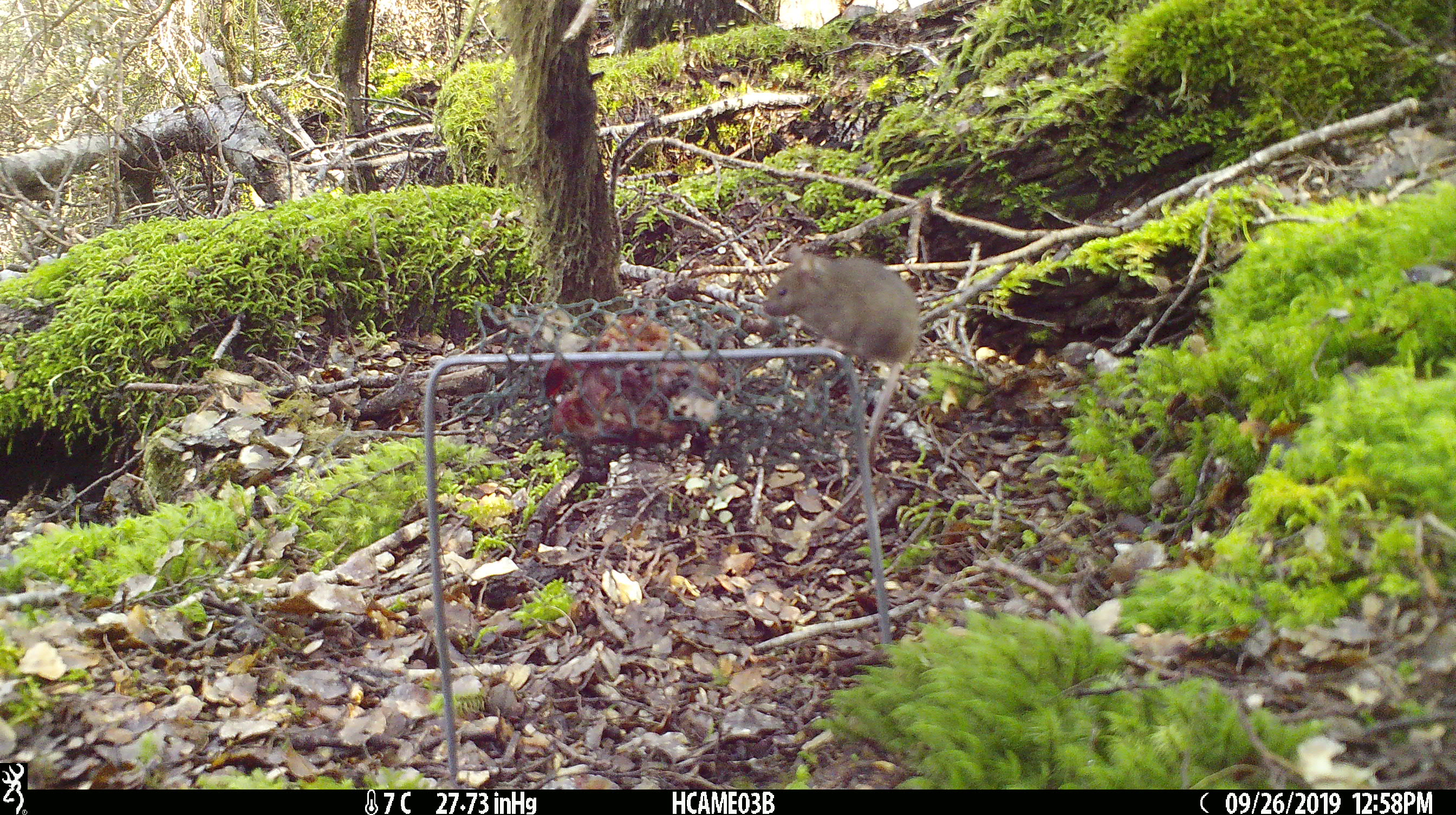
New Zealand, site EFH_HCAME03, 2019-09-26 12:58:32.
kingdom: Animalia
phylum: Chordata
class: Mammalia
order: Rodentia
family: Muridae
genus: Mus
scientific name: Mus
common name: mouse